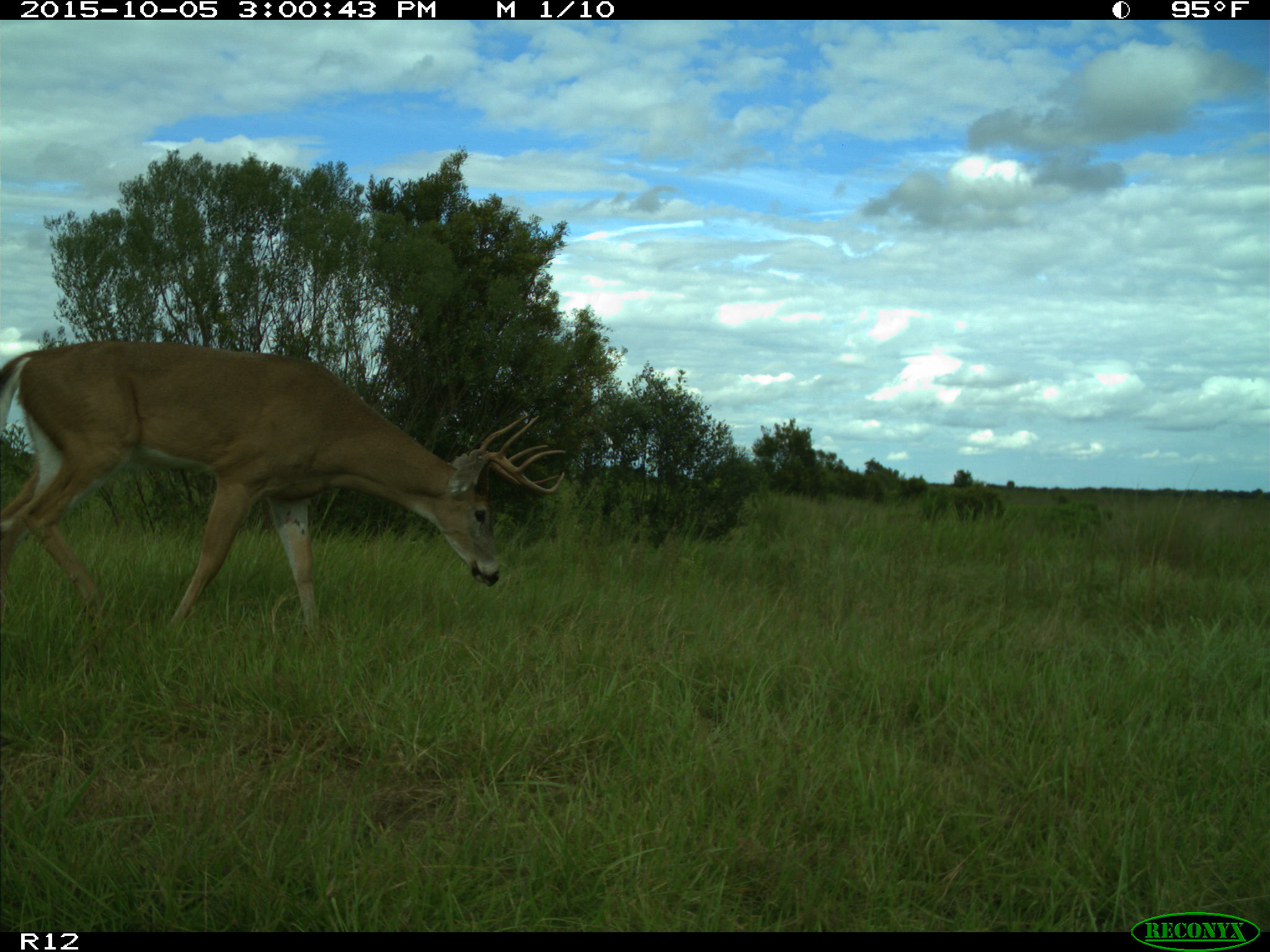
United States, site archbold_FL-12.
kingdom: Animalia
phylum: Chordata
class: Mammalia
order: Artiodactyla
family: Cervidae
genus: Odocoileus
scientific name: Odocoileus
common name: deer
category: unidentified deer